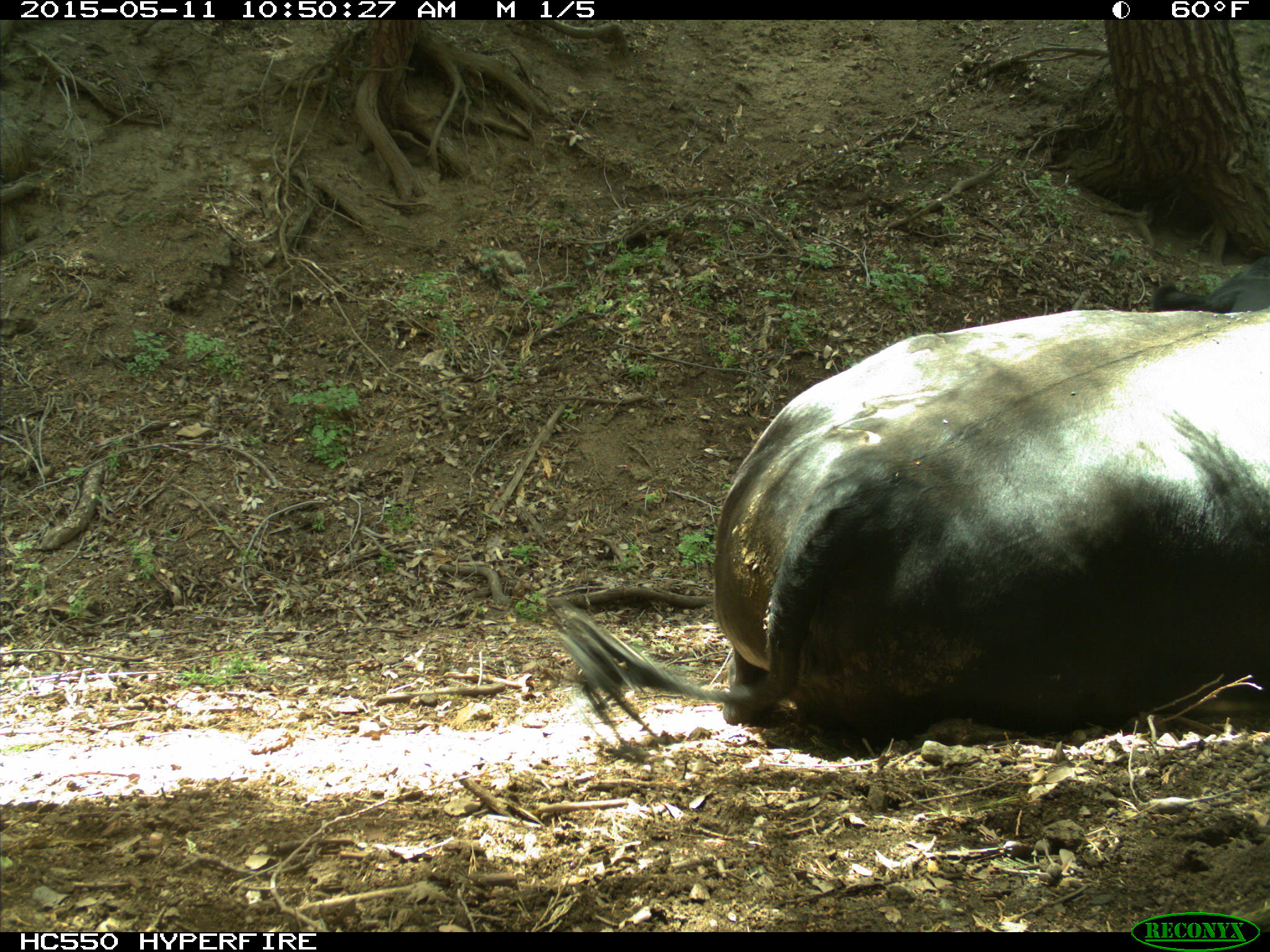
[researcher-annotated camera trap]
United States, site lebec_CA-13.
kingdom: Animalia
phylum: Chordata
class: Mammalia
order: Artiodactyla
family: Bovidae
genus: Bos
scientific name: Bos taurus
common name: domestic cow